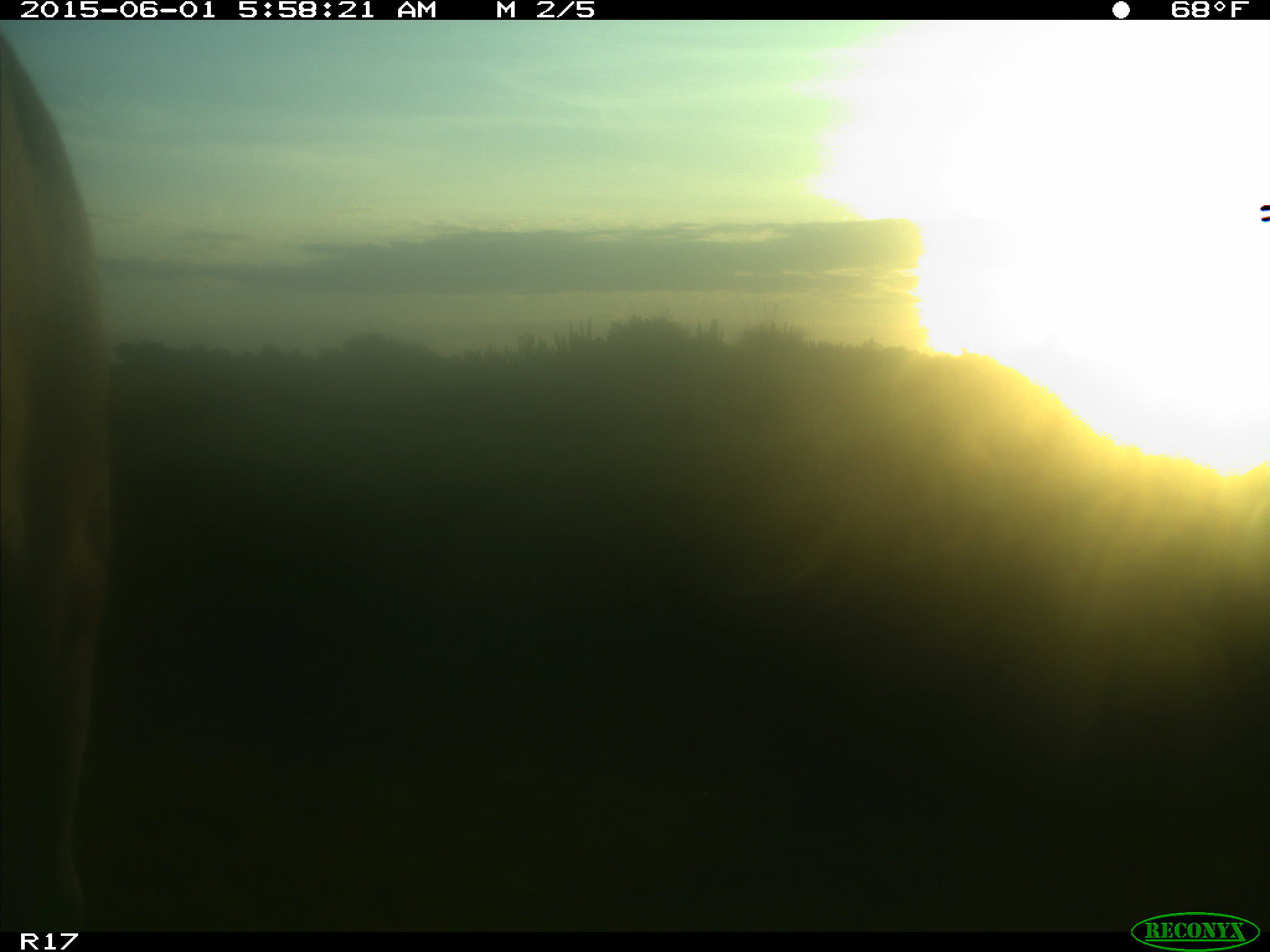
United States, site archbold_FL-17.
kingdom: Animalia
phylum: Chordata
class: Mammalia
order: Artiodactyla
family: Bovidae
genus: Bos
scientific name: Bos taurus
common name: domestic cow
Bos taurus (domestic cow).